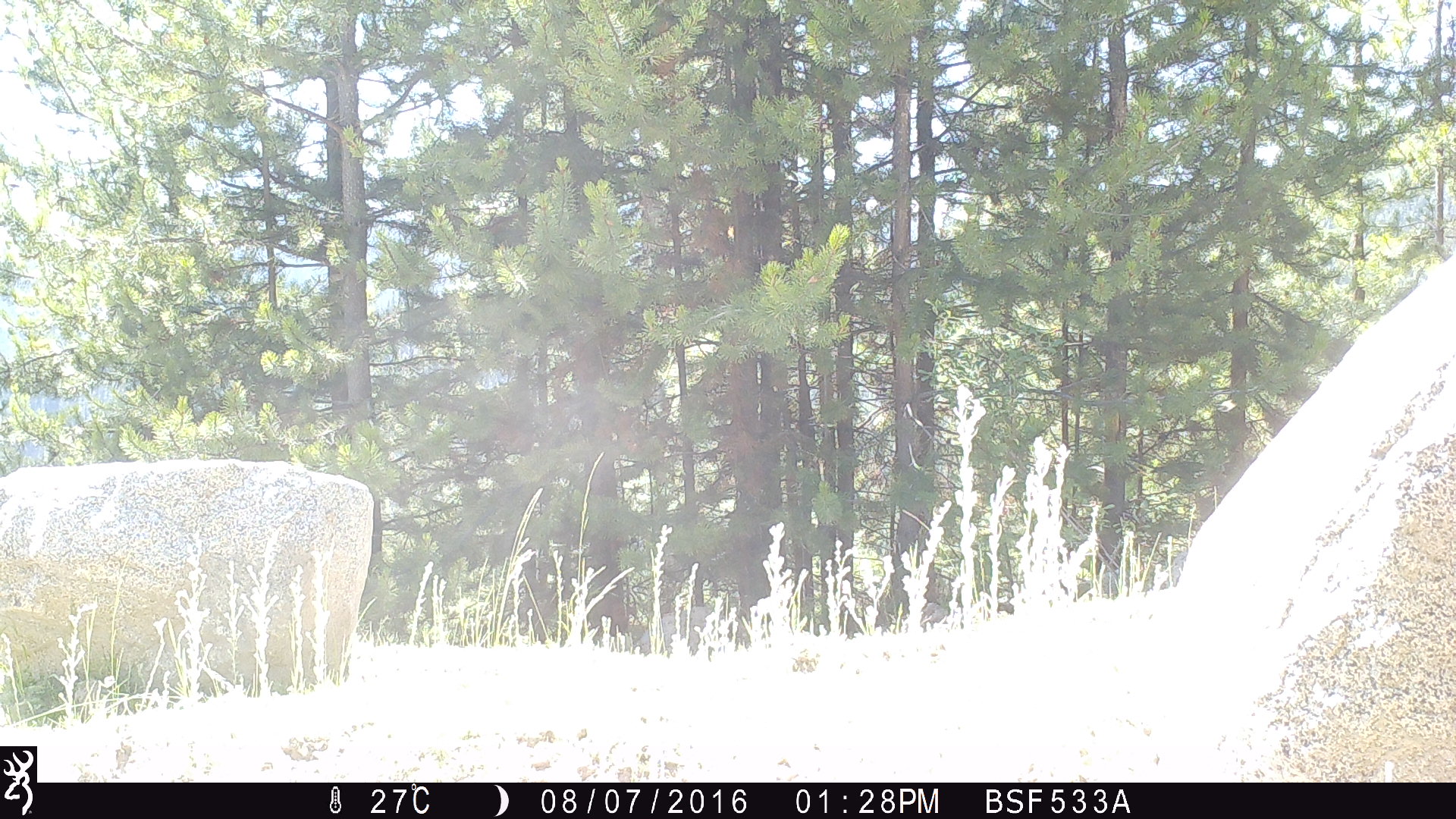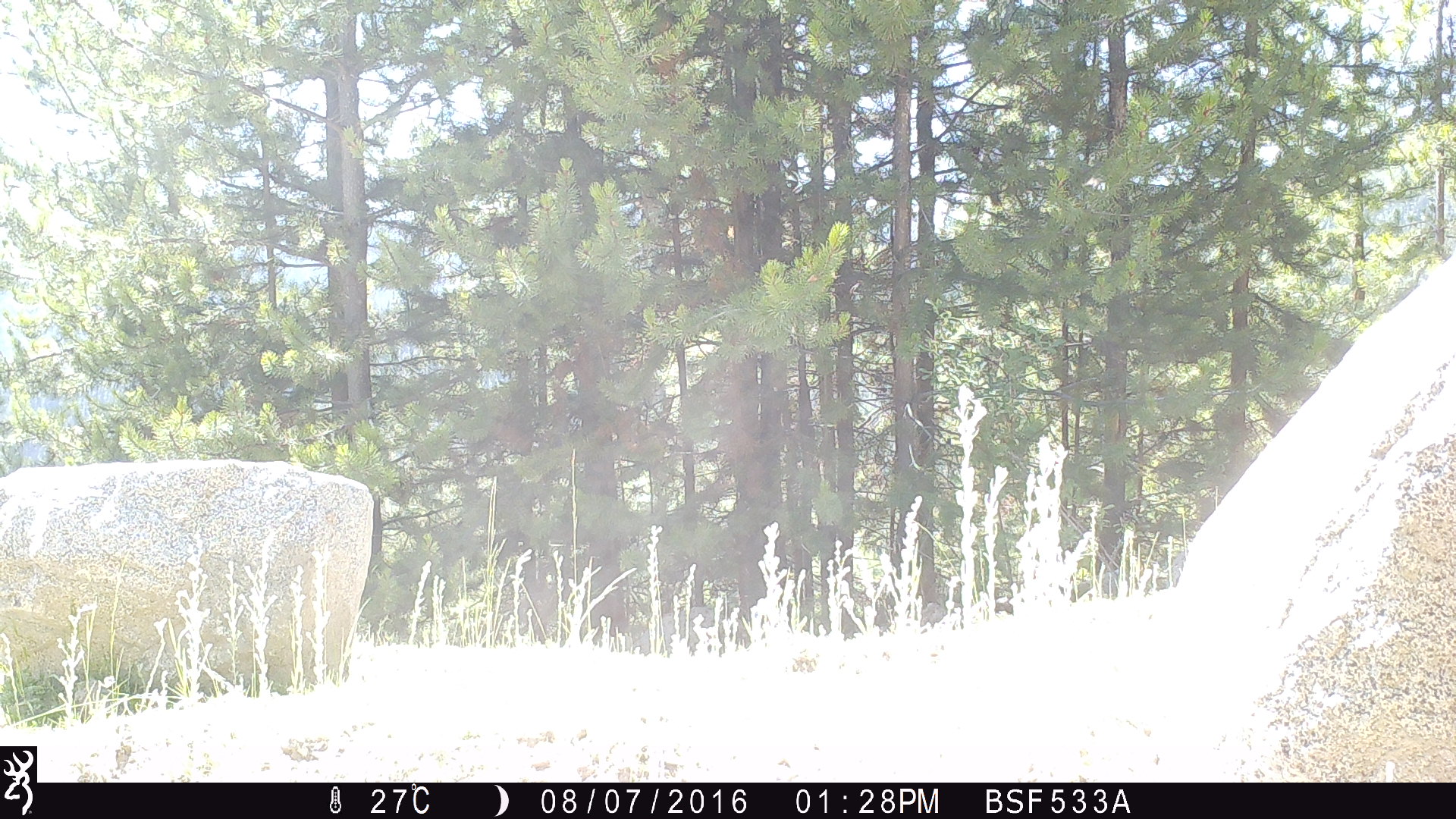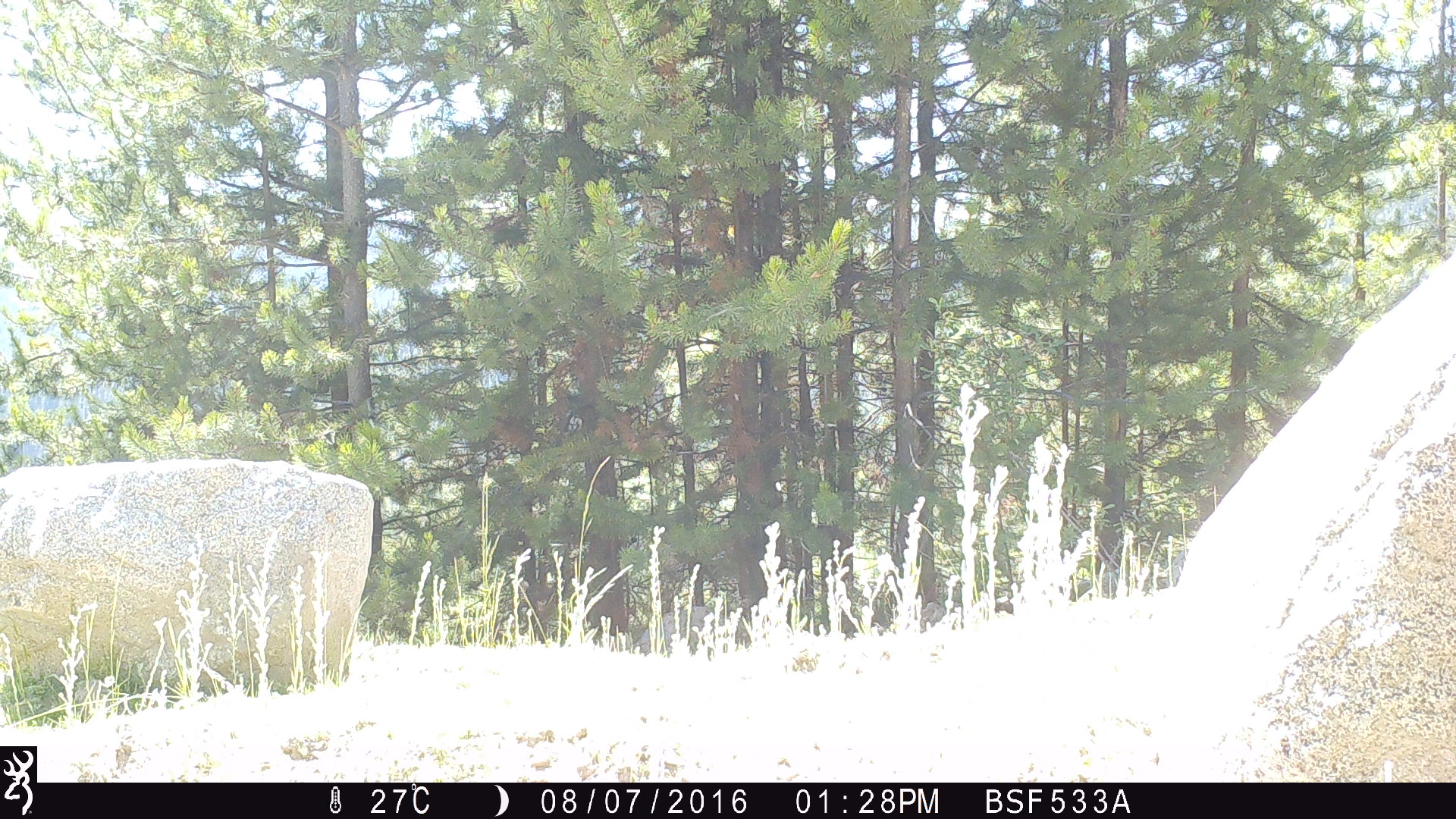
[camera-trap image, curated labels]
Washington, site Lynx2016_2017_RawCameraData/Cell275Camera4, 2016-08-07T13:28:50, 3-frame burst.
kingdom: Animalia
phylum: Chordata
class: Mammalia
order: Artiodactyla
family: Bovidae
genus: Bos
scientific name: Bos taurus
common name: domestic cattle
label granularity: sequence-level